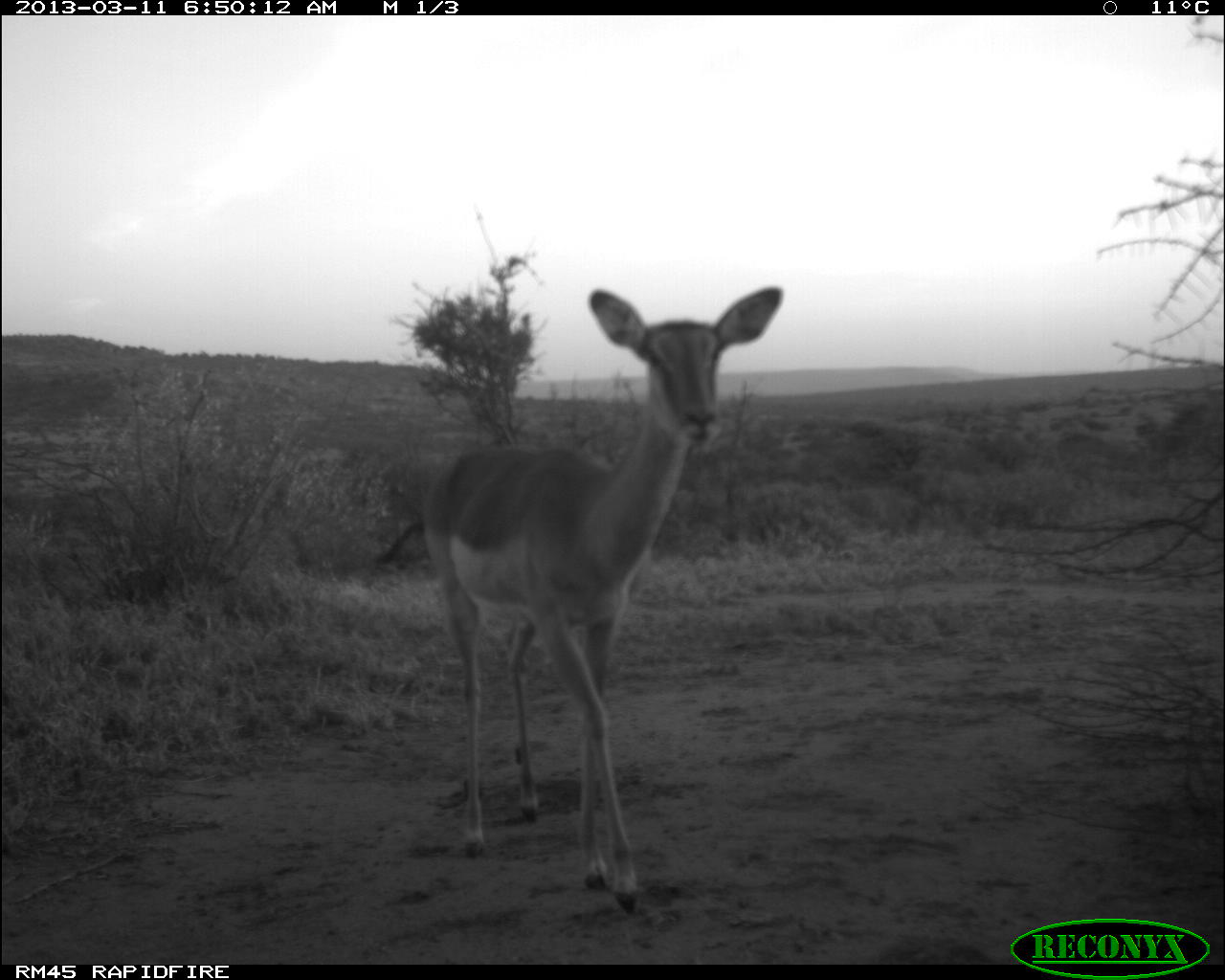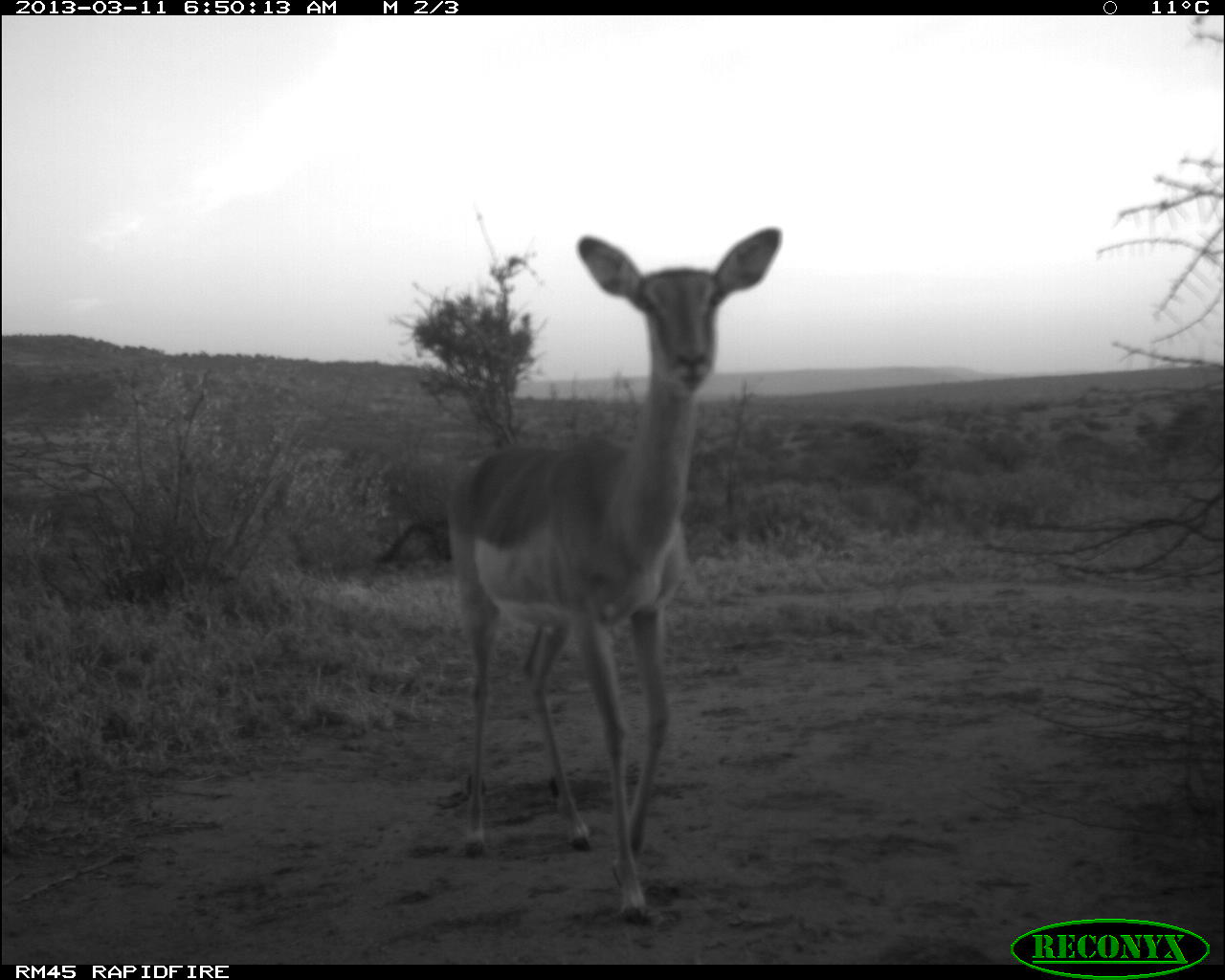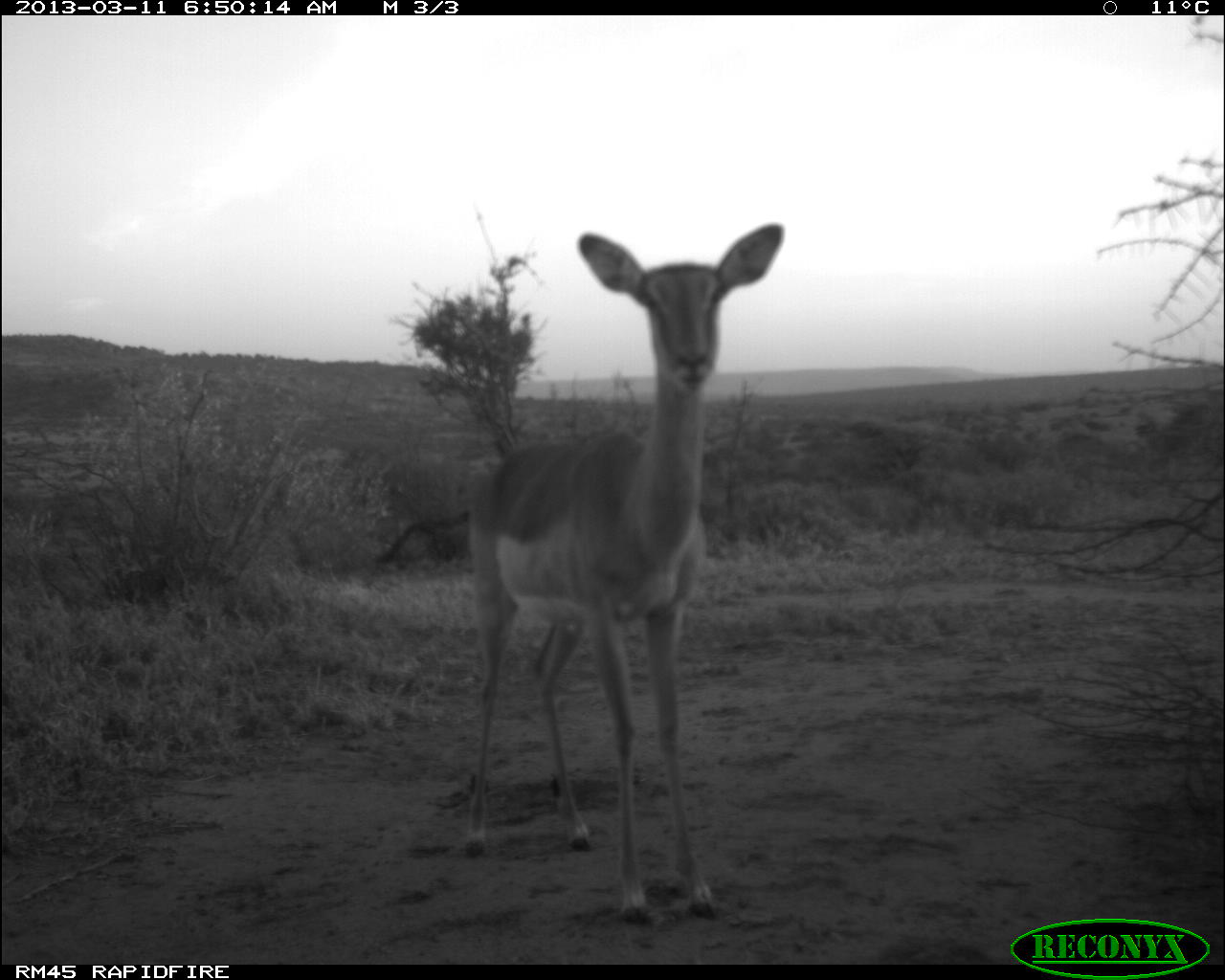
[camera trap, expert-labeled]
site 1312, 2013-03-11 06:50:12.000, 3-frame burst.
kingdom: Animalia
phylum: Chordata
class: Mammalia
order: Artiodactyla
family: Bovidae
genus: Aepyceros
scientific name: Aepyceros melampus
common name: impala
Aepyceros melampus (impala), count 1.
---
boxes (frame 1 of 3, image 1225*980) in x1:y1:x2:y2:
aepyceros melampus: 417:284:785:910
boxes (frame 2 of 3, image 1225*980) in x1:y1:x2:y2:
aepyceros melampus: 439:223:780:926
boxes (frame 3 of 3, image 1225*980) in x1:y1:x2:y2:
aepyceros melampus: 455:218:783:930